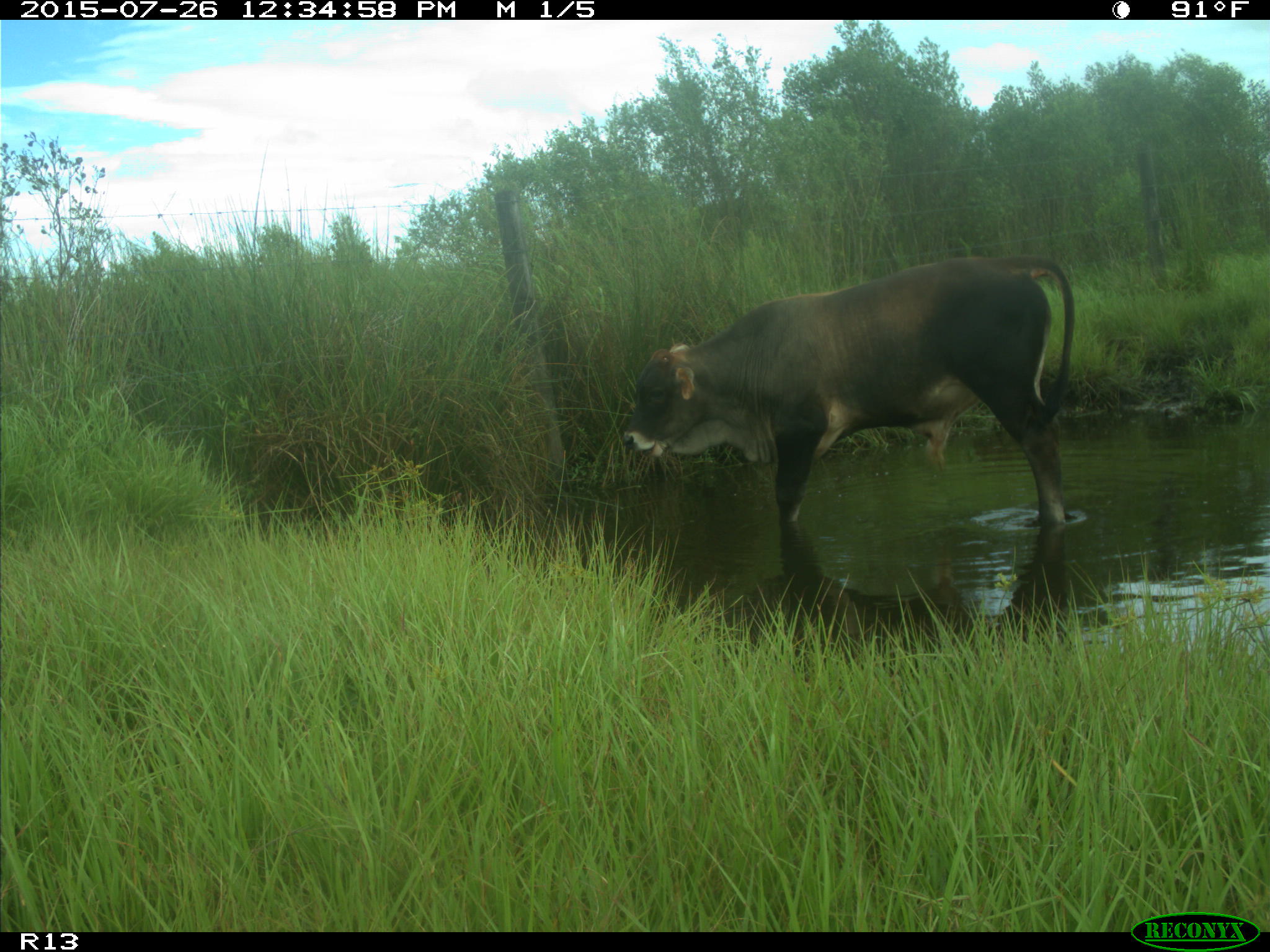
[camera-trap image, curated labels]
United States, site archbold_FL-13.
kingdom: Animalia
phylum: Chordata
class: Mammalia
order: Artiodactyla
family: Bovidae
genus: Bos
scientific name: Bos taurus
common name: domestic cow